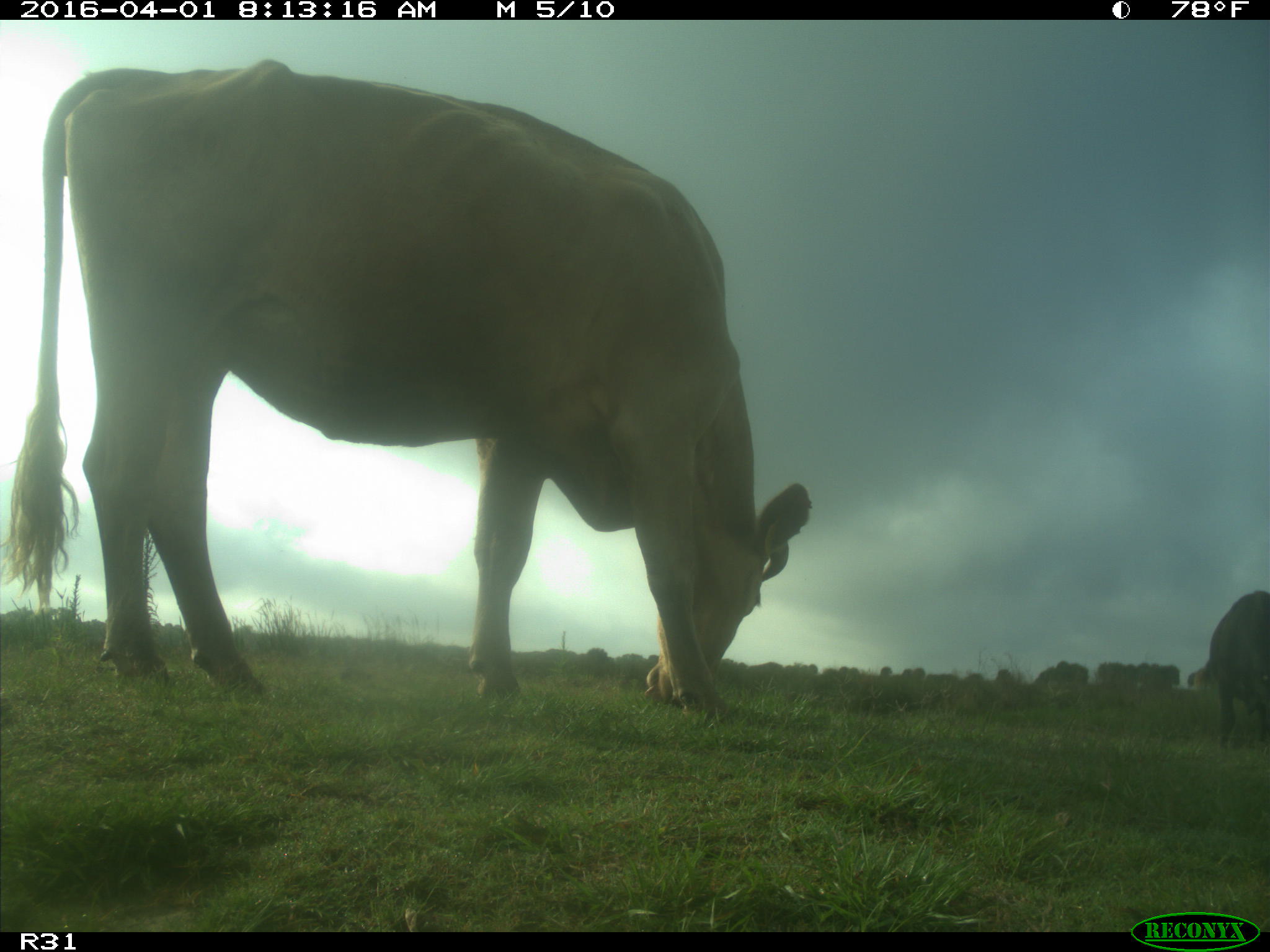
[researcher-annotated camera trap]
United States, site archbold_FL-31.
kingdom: Animalia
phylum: Chordata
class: Mammalia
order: Artiodactyla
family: Bovidae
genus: Bos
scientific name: Bos taurus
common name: domestic cow